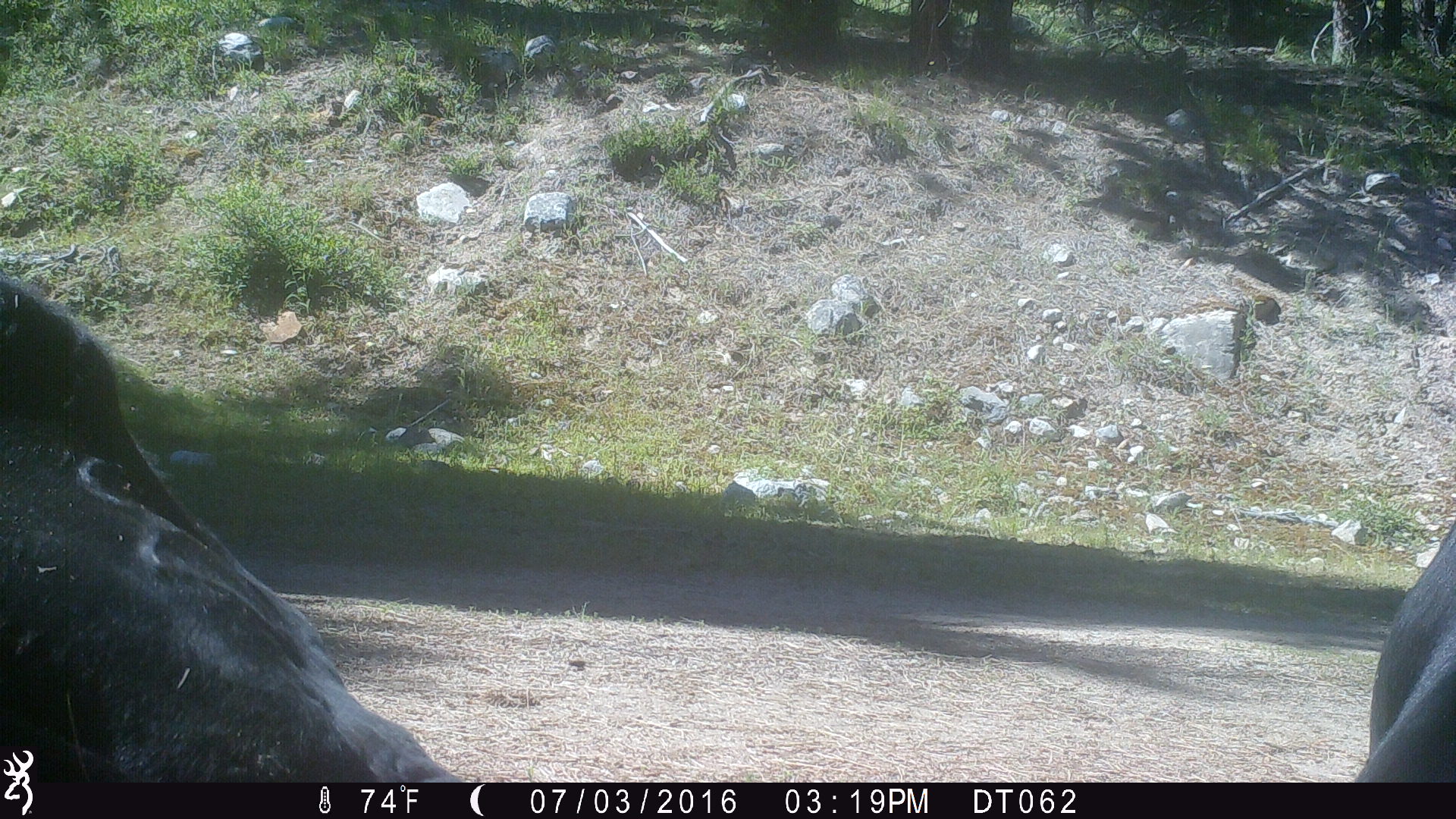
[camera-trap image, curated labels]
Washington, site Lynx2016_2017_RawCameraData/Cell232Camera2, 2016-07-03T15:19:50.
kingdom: Animalia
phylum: Chordata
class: Mammalia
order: Artiodactyla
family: Bovidae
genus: Bos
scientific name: Bos taurus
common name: domestic cattle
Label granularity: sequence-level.